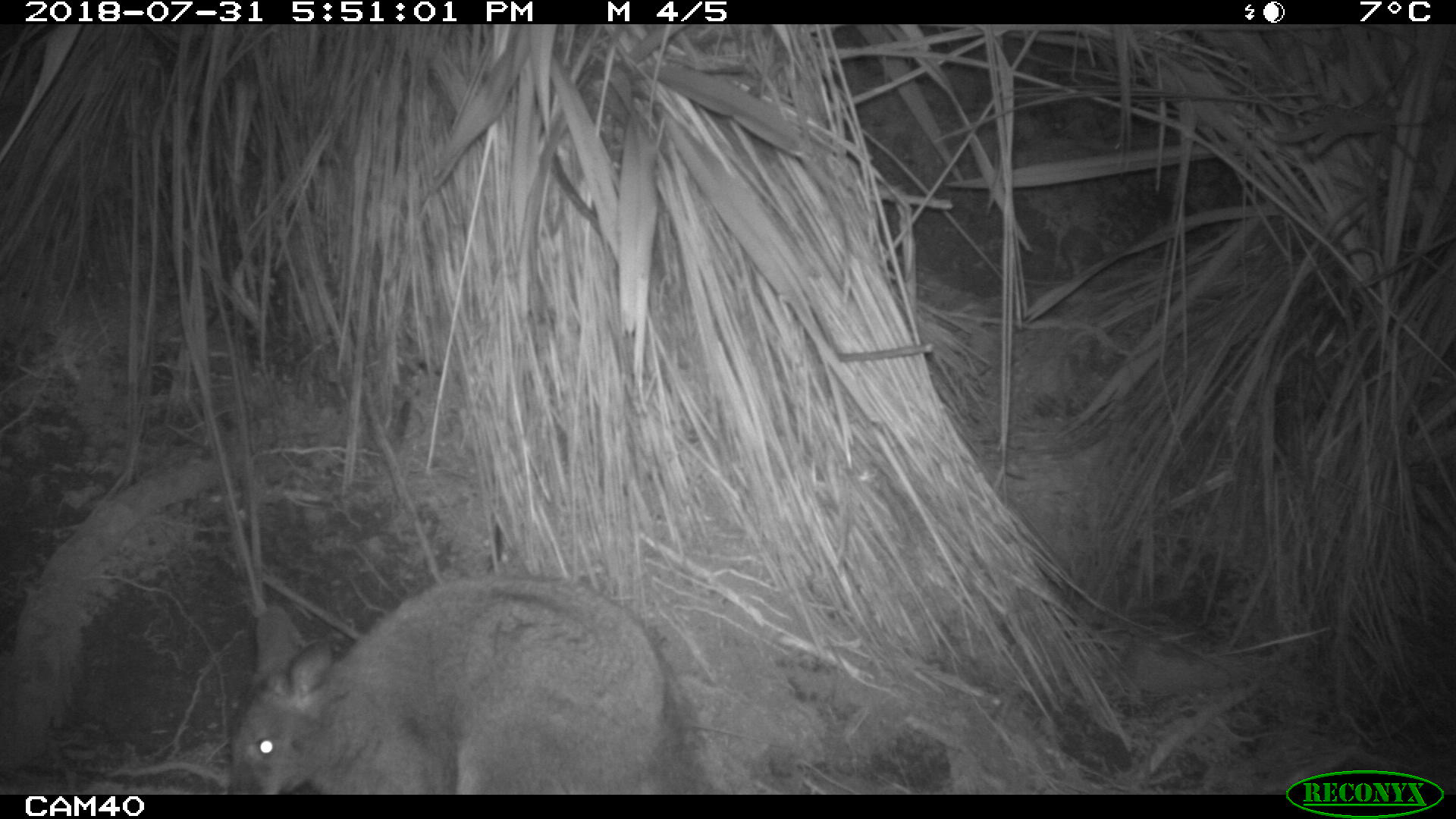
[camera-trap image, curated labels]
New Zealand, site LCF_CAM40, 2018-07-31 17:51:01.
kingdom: Animalia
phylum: Chordata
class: Mammalia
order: Diprotodontia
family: Macropodidae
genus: Notamacropus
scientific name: Notamacropus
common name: wallaby